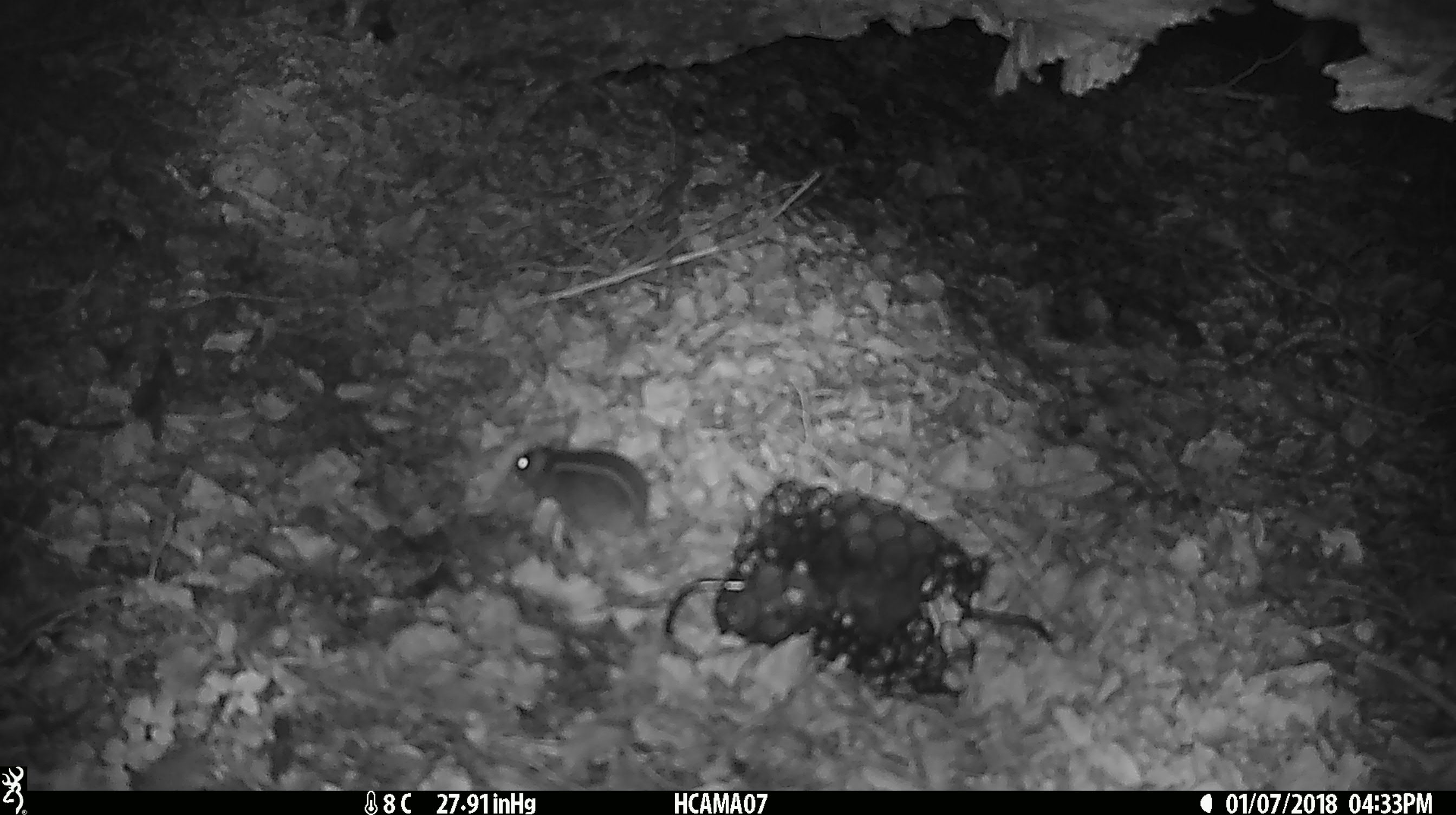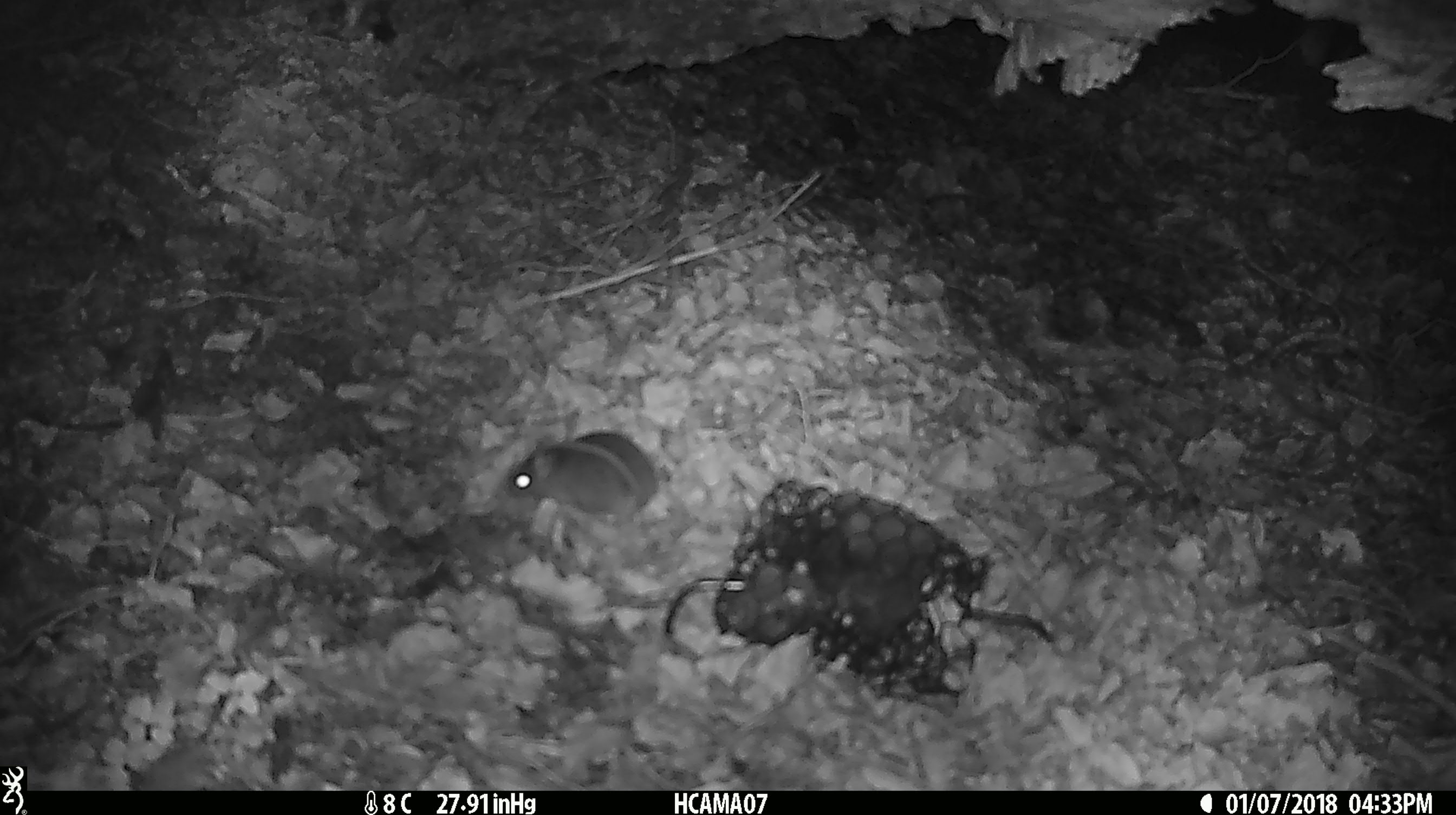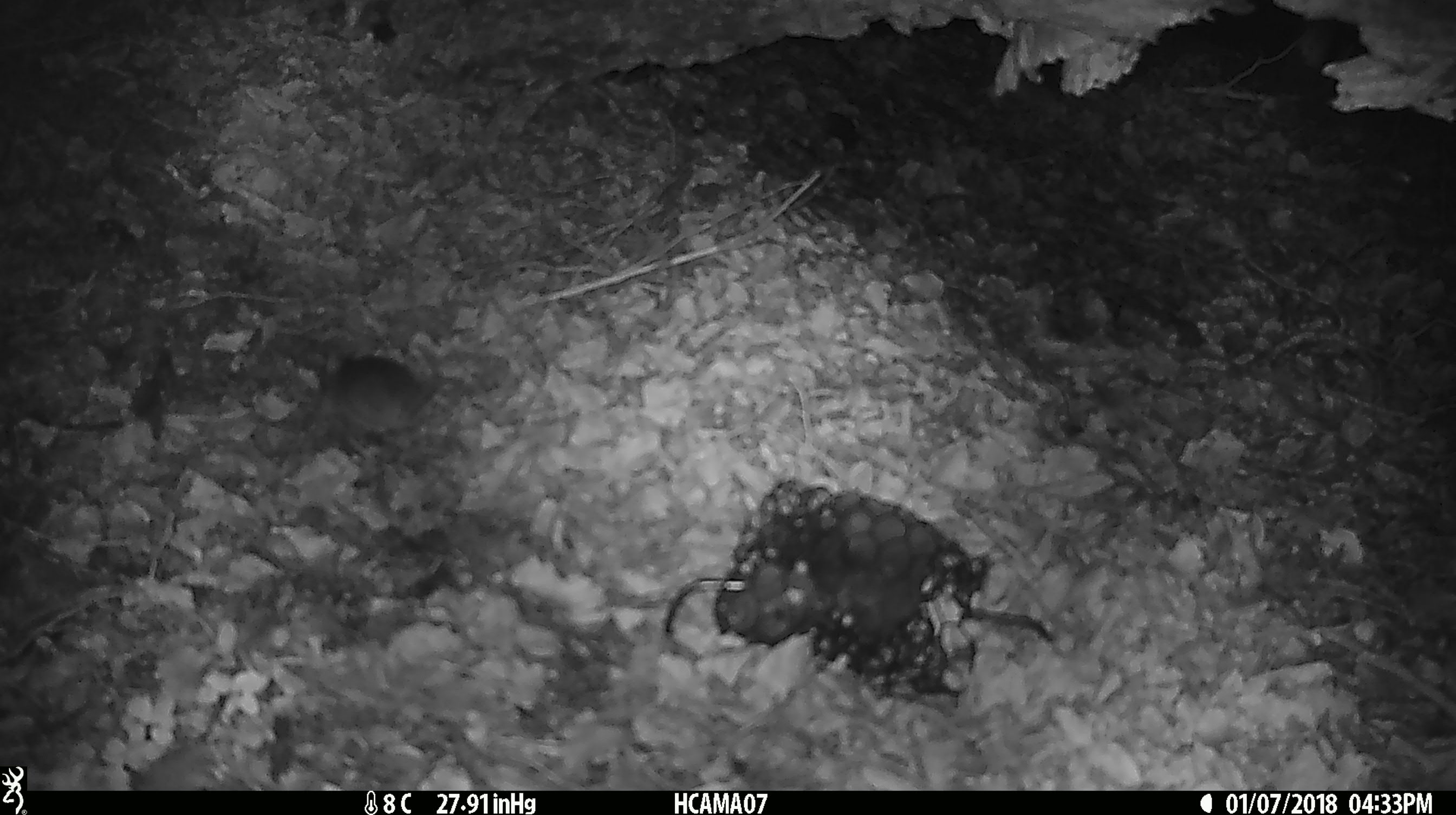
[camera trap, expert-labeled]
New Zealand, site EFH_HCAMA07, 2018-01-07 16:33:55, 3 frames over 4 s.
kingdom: Animalia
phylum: Chordata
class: Mammalia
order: Rodentia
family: Muridae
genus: Mus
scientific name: Mus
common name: mouse